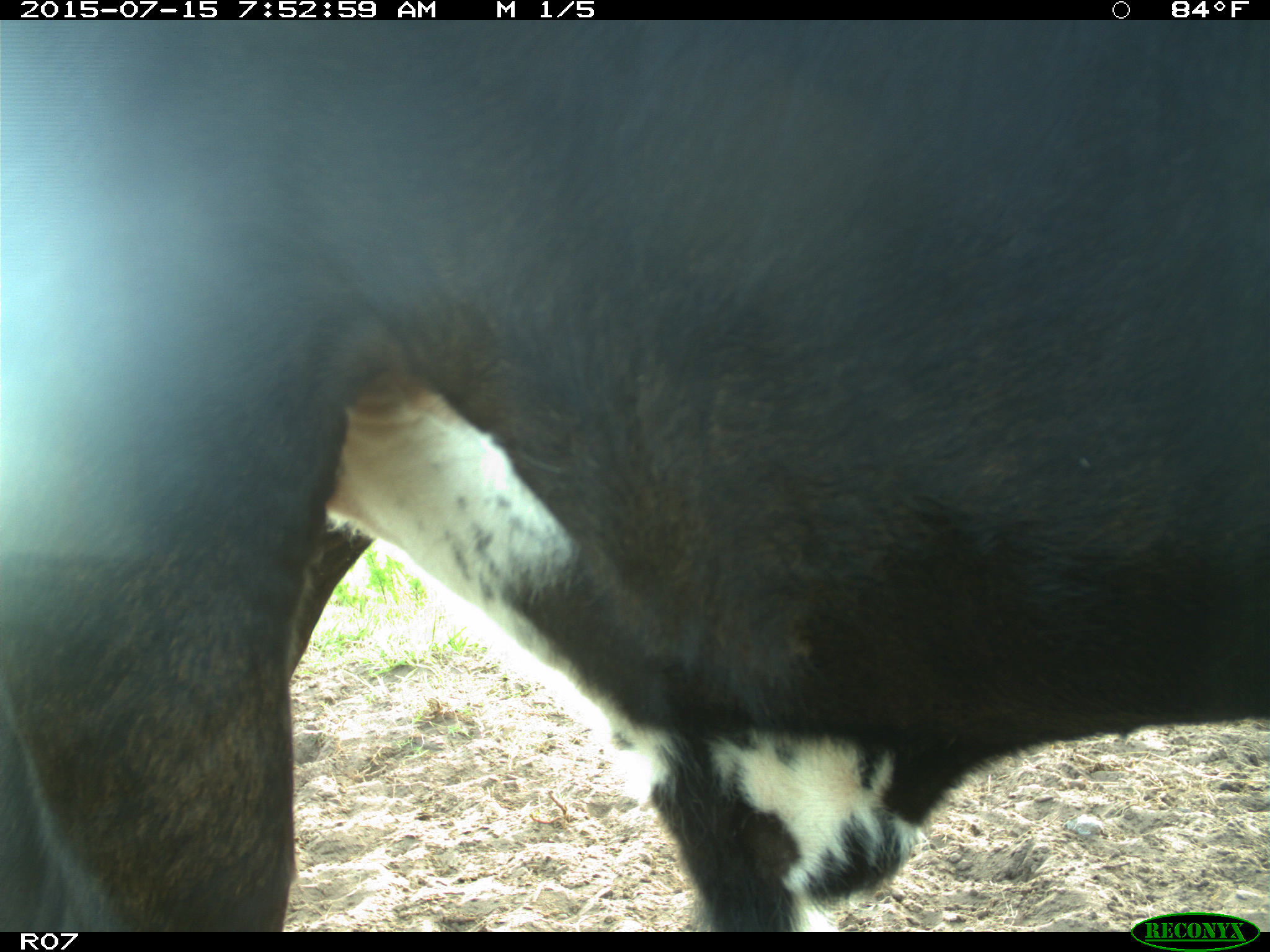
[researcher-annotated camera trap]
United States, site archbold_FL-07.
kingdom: Animalia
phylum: Chordata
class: Mammalia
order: Artiodactyla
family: Bovidae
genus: Bos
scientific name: Bos taurus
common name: domestic cow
Bos taurus (domestic cow).